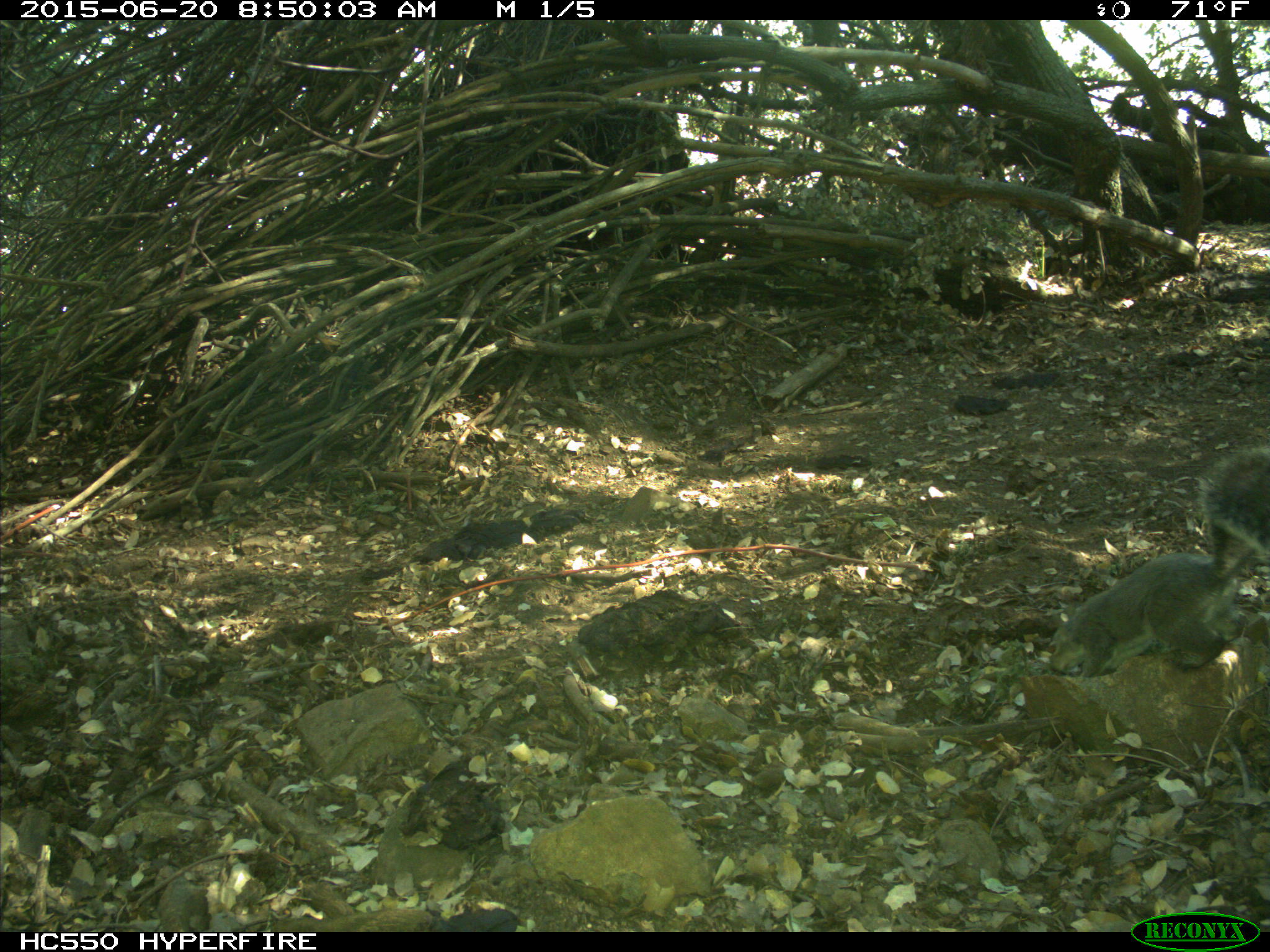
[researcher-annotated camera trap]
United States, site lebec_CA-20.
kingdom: Animalia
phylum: Chordata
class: Mammalia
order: Rodentia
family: Sciuridae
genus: Sciurus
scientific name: Sciurus carolinensis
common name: eastern gray squirrel